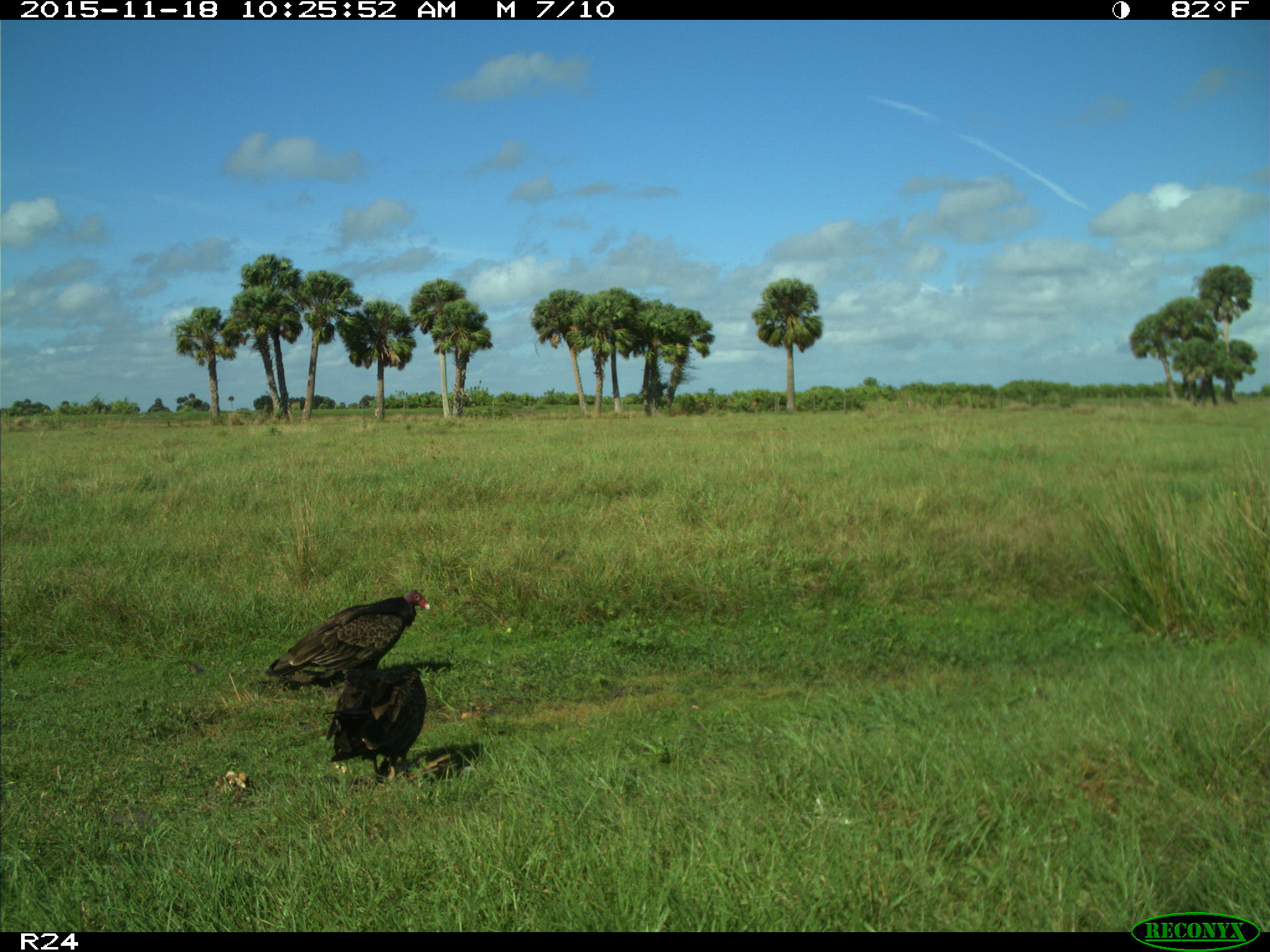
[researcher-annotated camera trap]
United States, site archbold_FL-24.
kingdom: Animalia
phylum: Chordata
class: Aves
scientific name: Aves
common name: birds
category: unidentified bird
Unidentified bird (birds) (Aves).